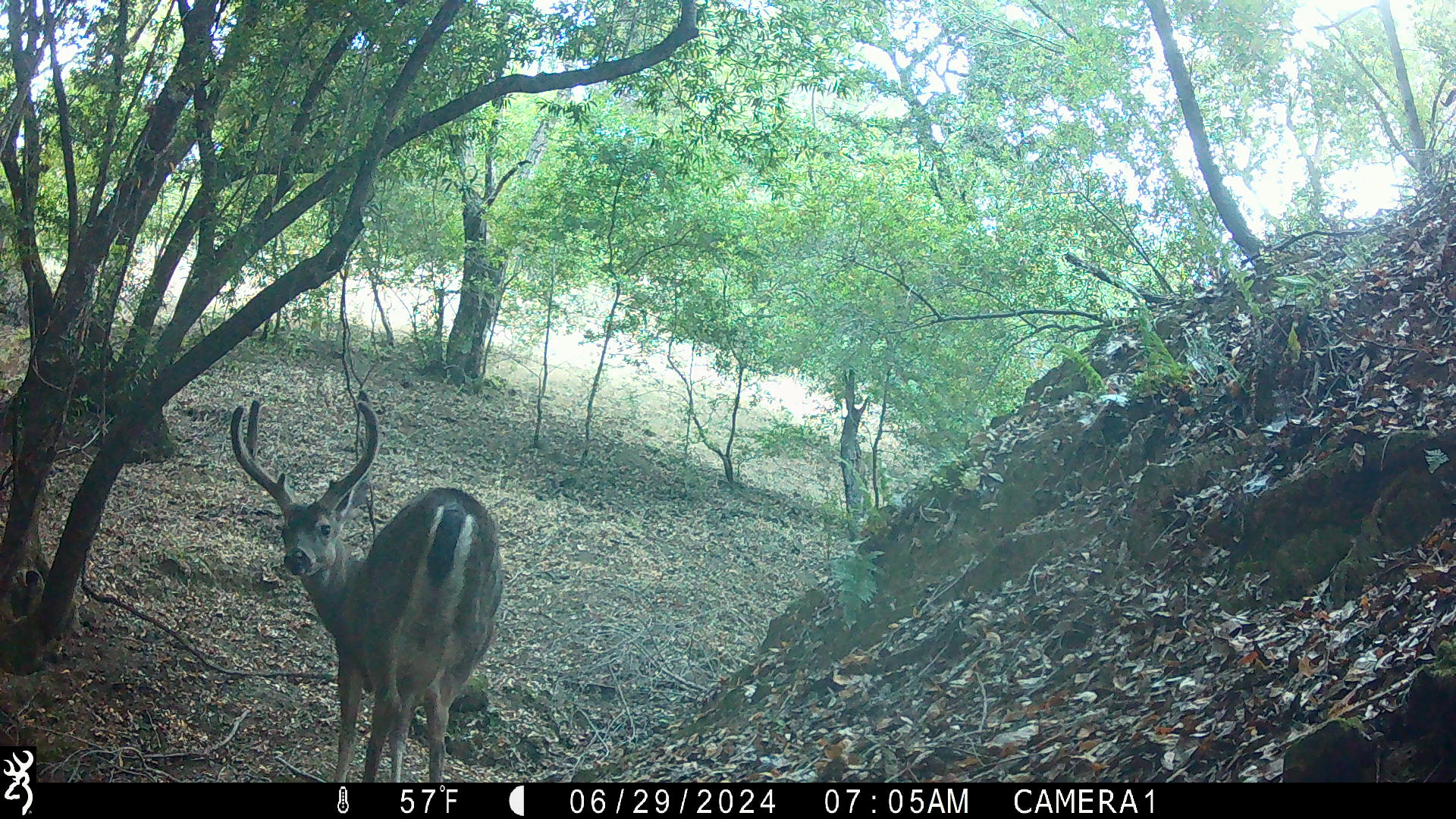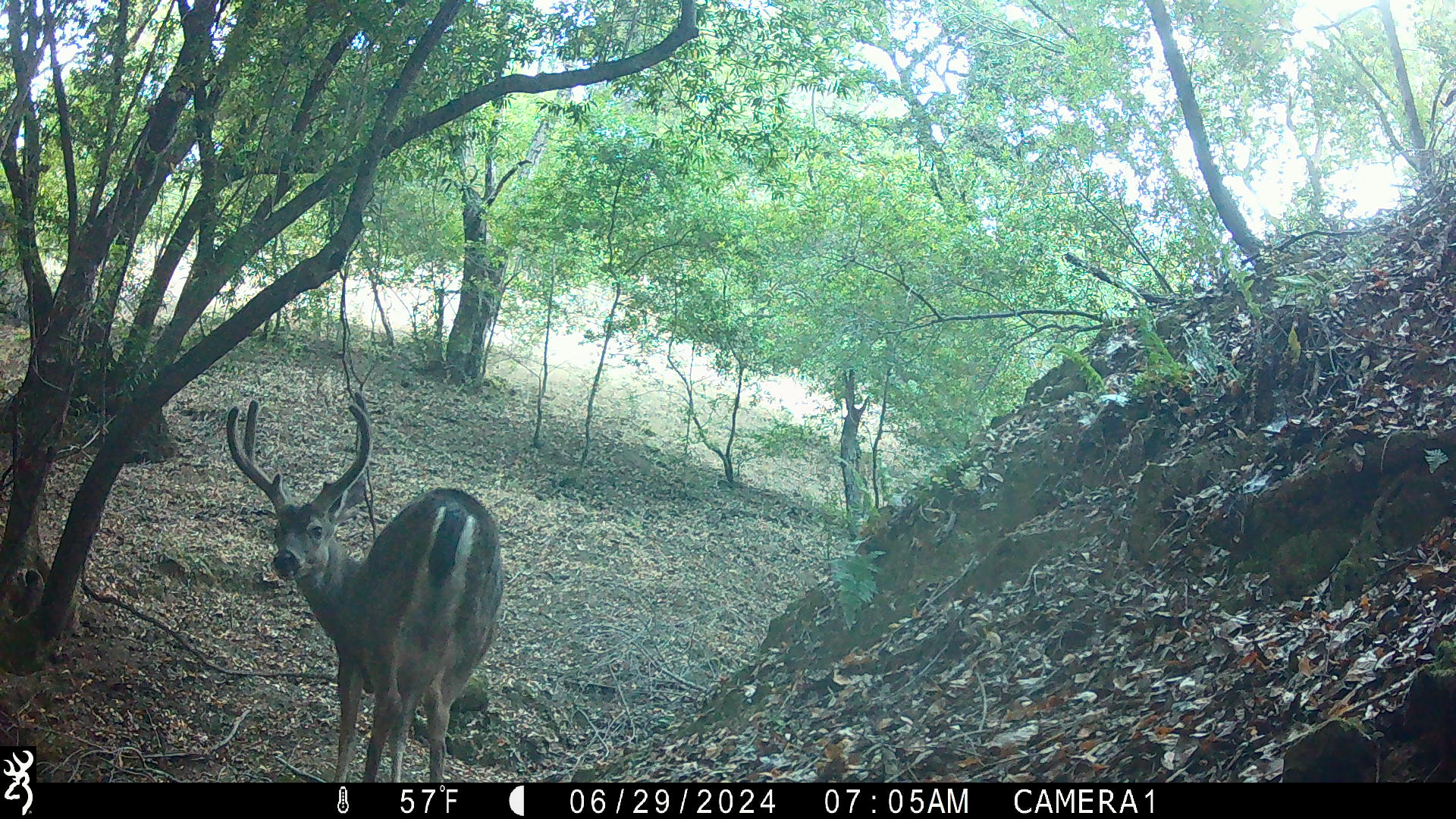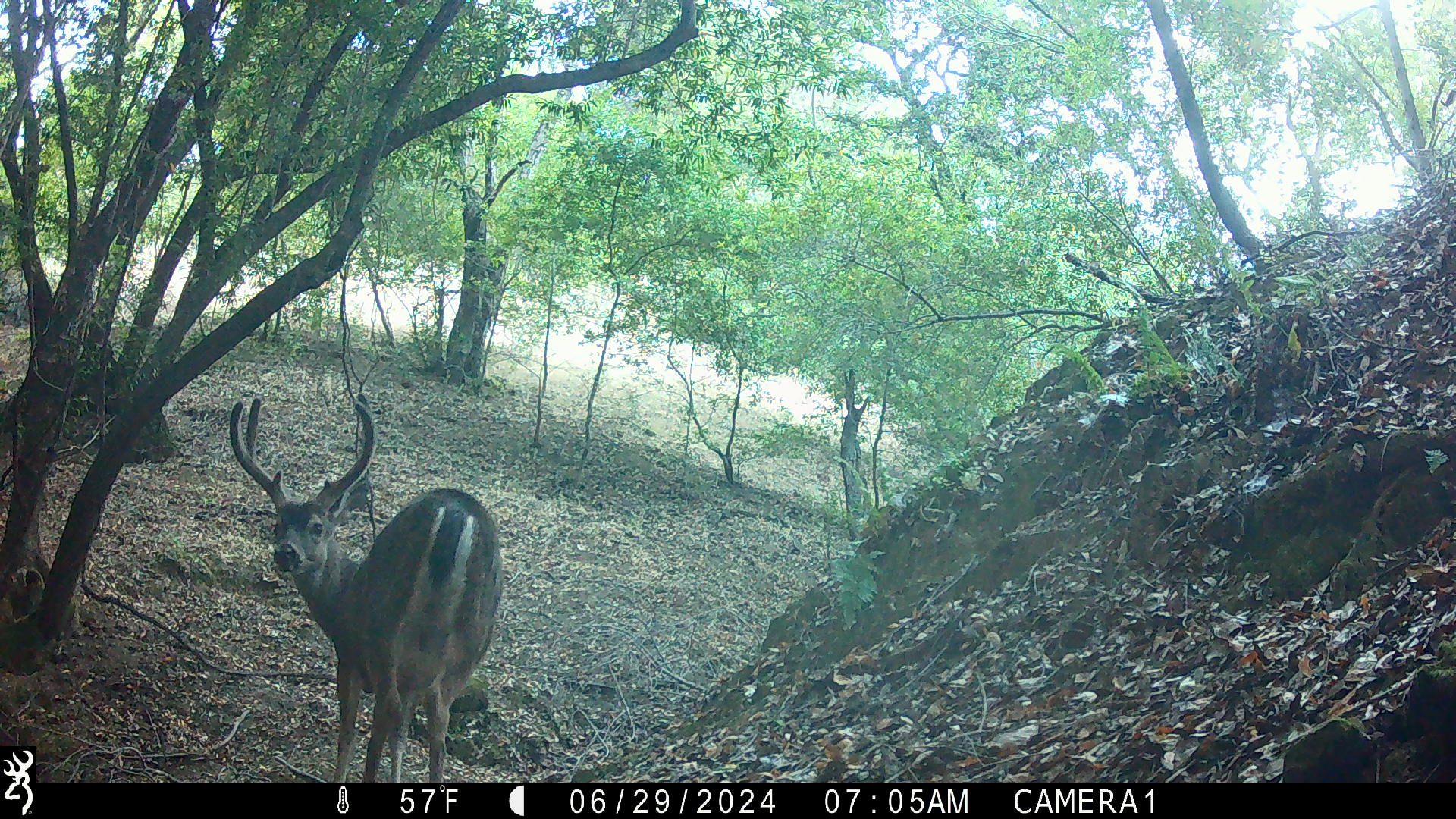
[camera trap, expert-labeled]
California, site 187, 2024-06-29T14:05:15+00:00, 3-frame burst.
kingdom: Animalia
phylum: Chordata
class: Mammalia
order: Artiodactyla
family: Cervidae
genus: Odocoileus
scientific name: Odocoileus hemionus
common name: mule deer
Mule deer (Odocoileus hemionus).